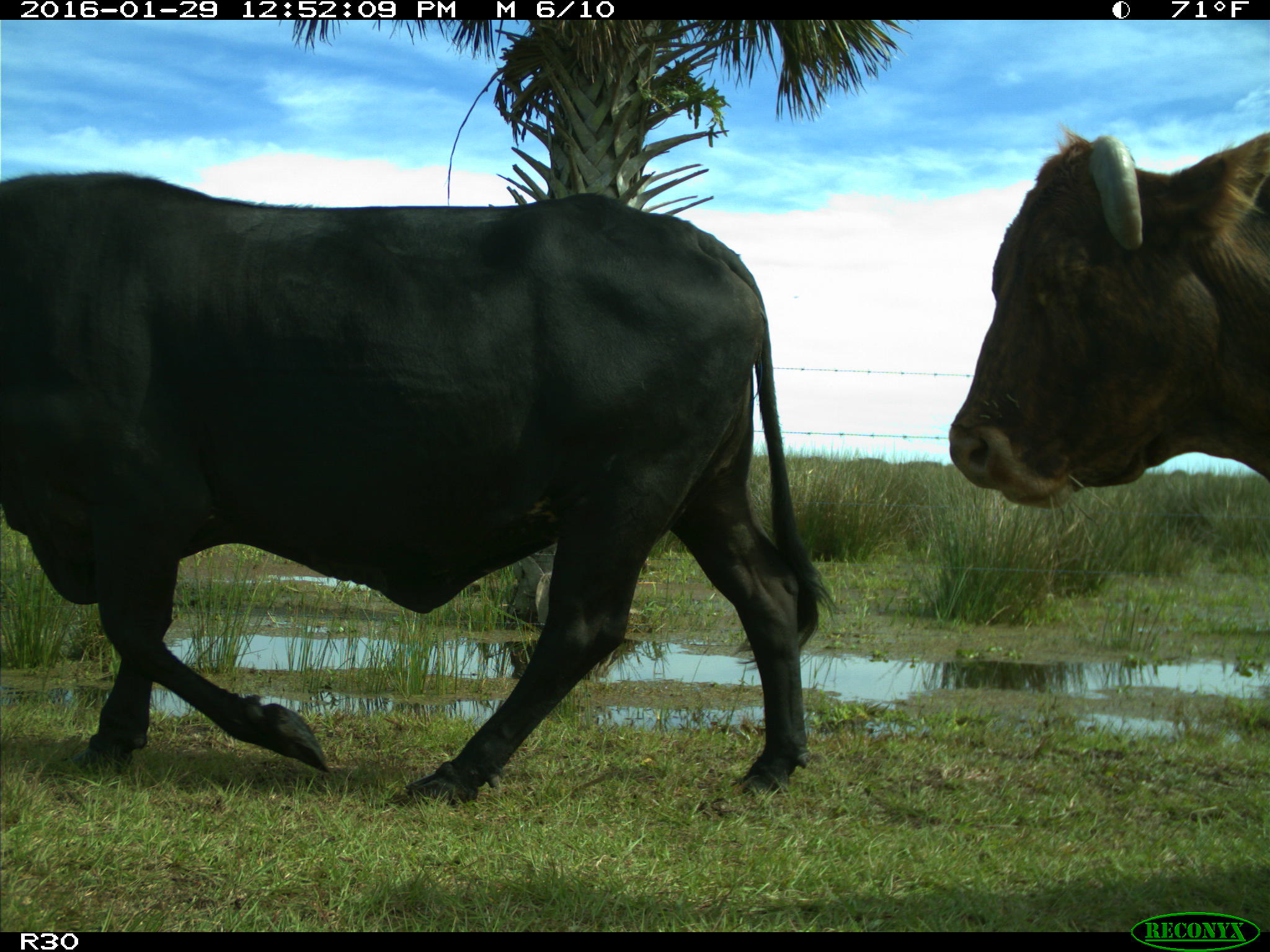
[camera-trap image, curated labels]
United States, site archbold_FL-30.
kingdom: Animalia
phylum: Chordata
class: Mammalia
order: Artiodactyla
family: Bovidae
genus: Bos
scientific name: Bos taurus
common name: domestic cow